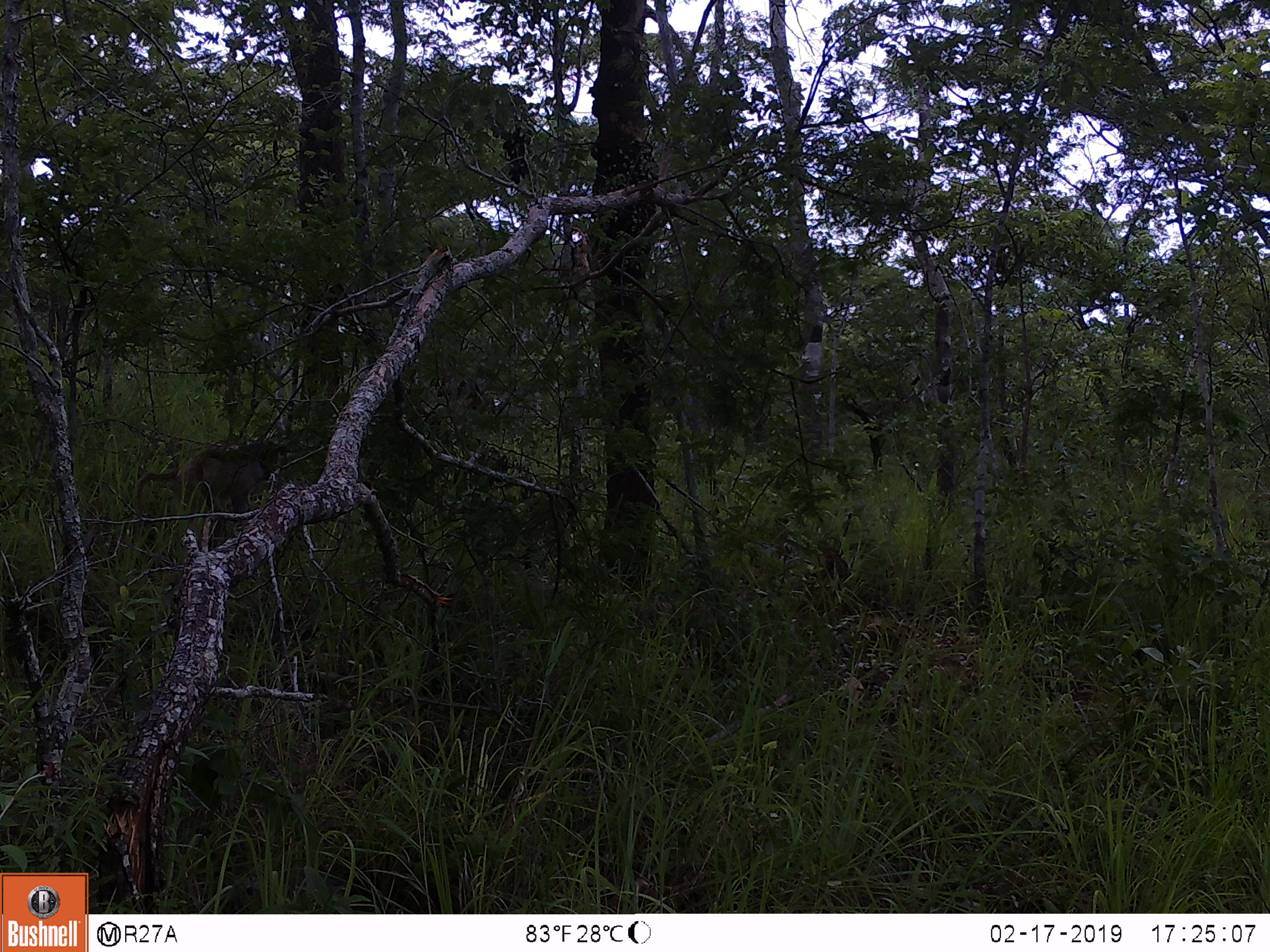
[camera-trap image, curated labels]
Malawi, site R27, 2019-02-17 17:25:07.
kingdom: Animalia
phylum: Chordata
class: Mammalia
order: Primates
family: Cercopithecidae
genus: Papio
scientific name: Papio cynocephalus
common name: yellow baboon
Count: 1.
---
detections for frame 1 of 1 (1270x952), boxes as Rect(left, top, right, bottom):
yellow baboon: Rect(121, 430, 298, 556)